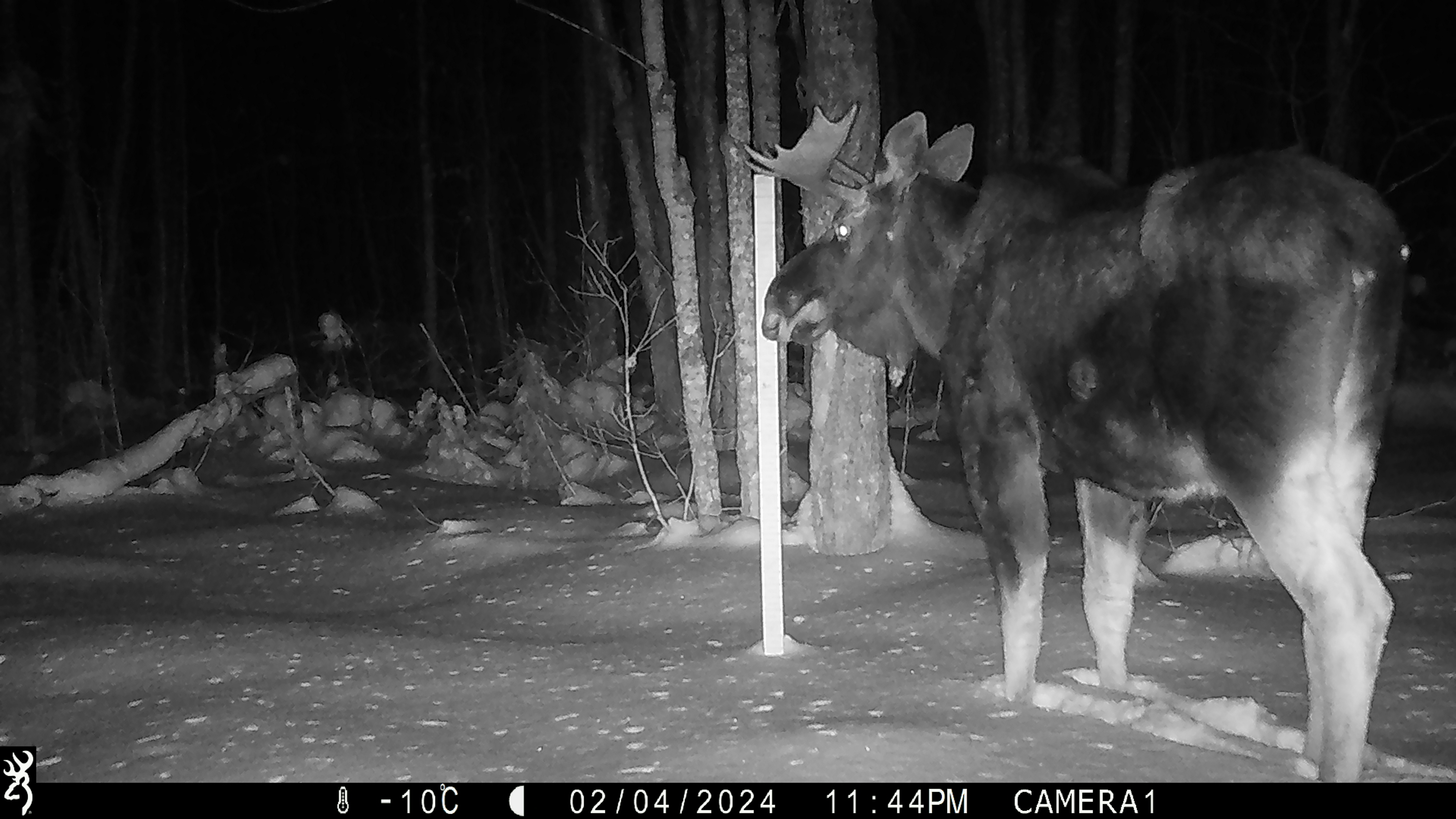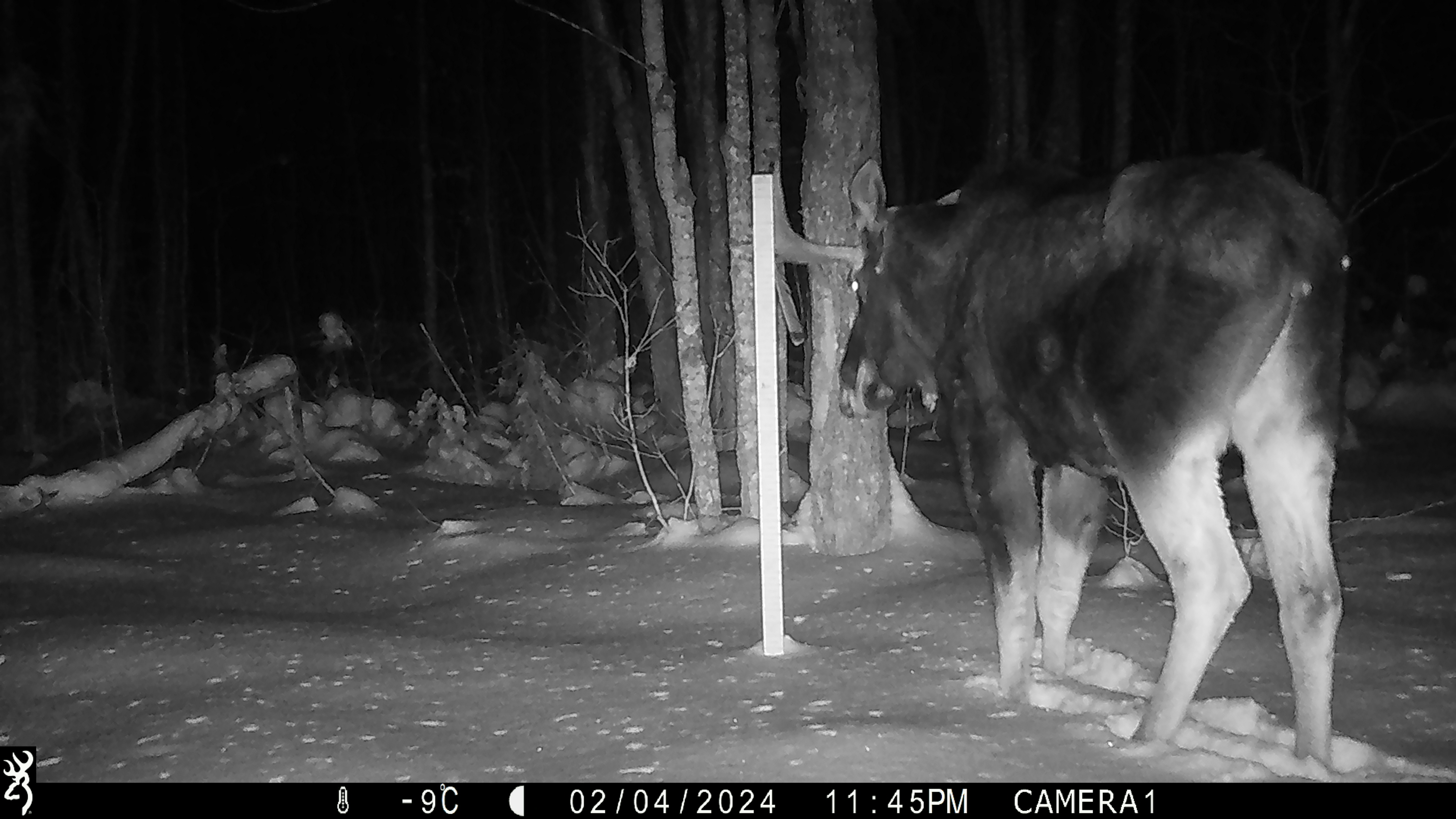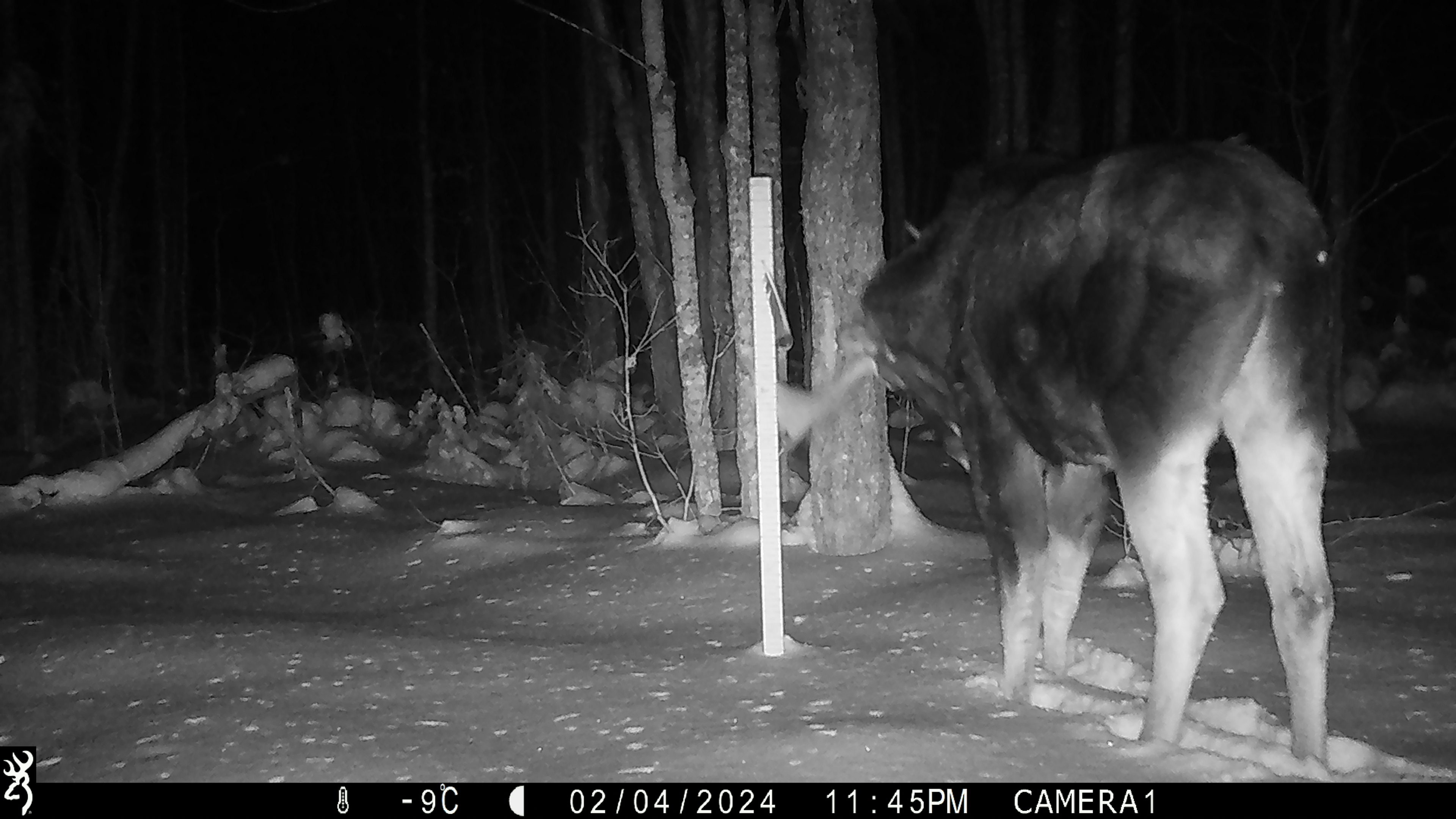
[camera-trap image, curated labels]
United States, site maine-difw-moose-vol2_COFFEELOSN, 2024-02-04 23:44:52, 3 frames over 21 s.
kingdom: Animalia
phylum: Chordata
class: Mammalia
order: Artiodactyla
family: Cervidae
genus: Alces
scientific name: Alces alces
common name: moose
Moose (Alces alces).